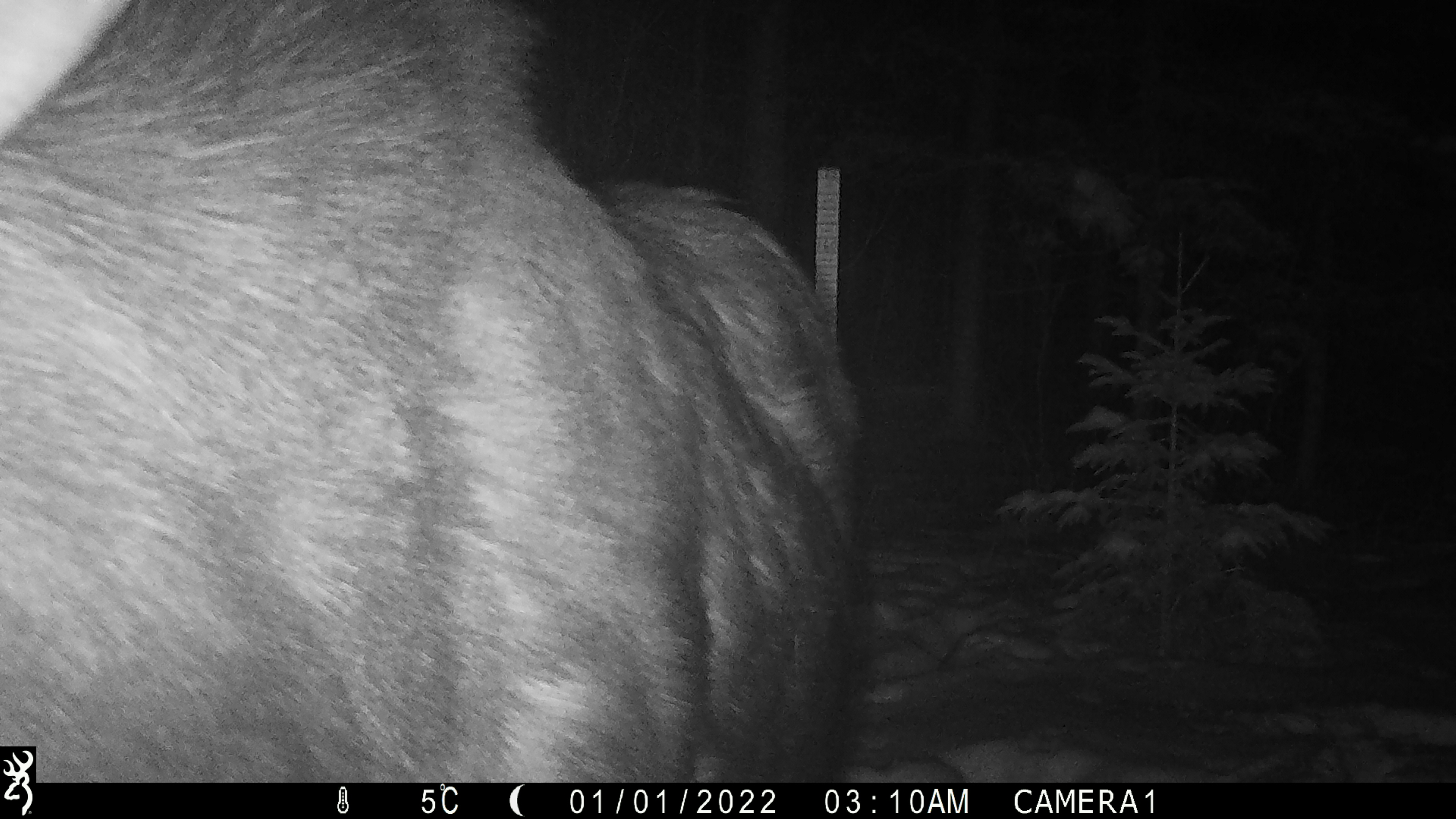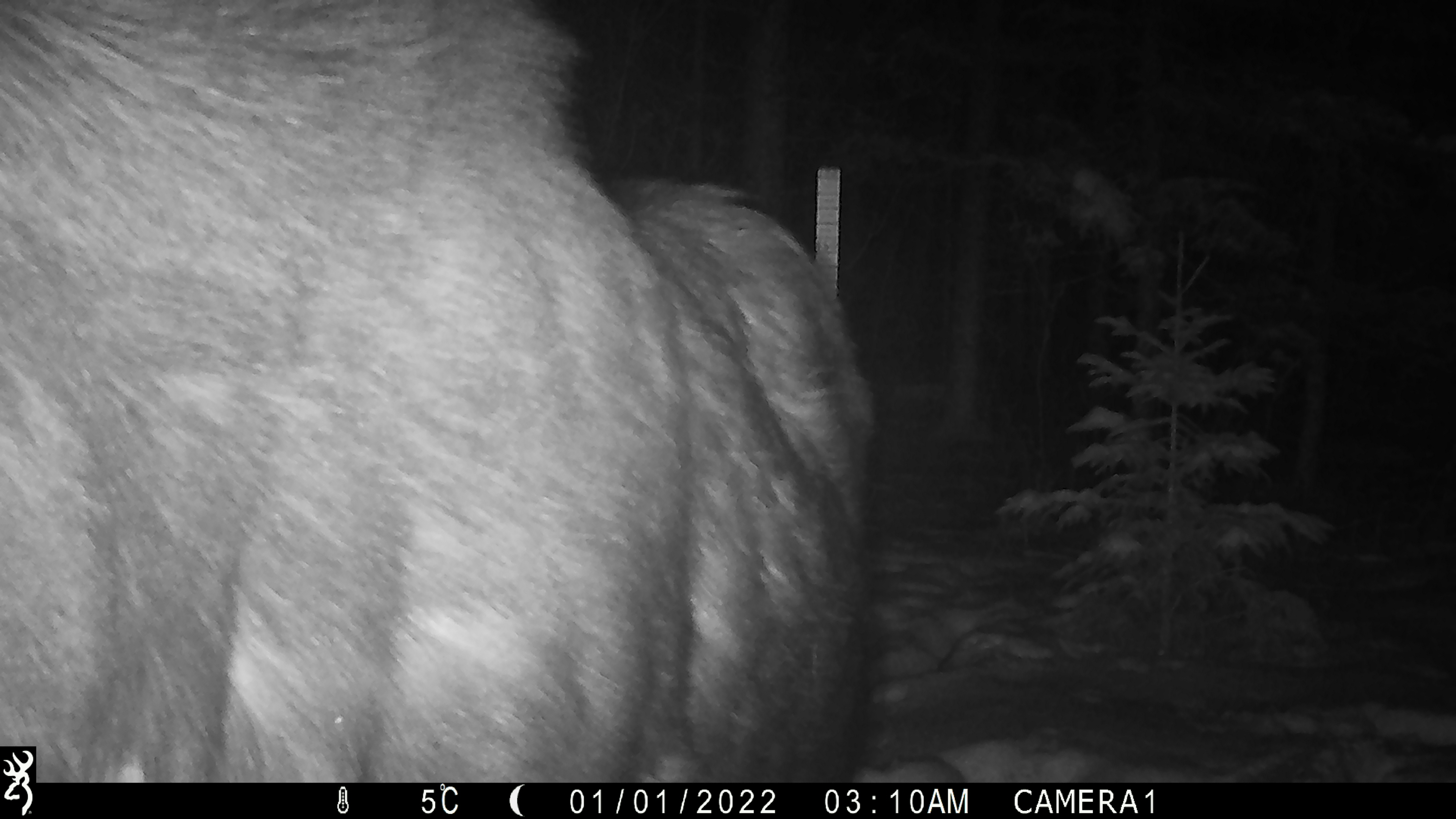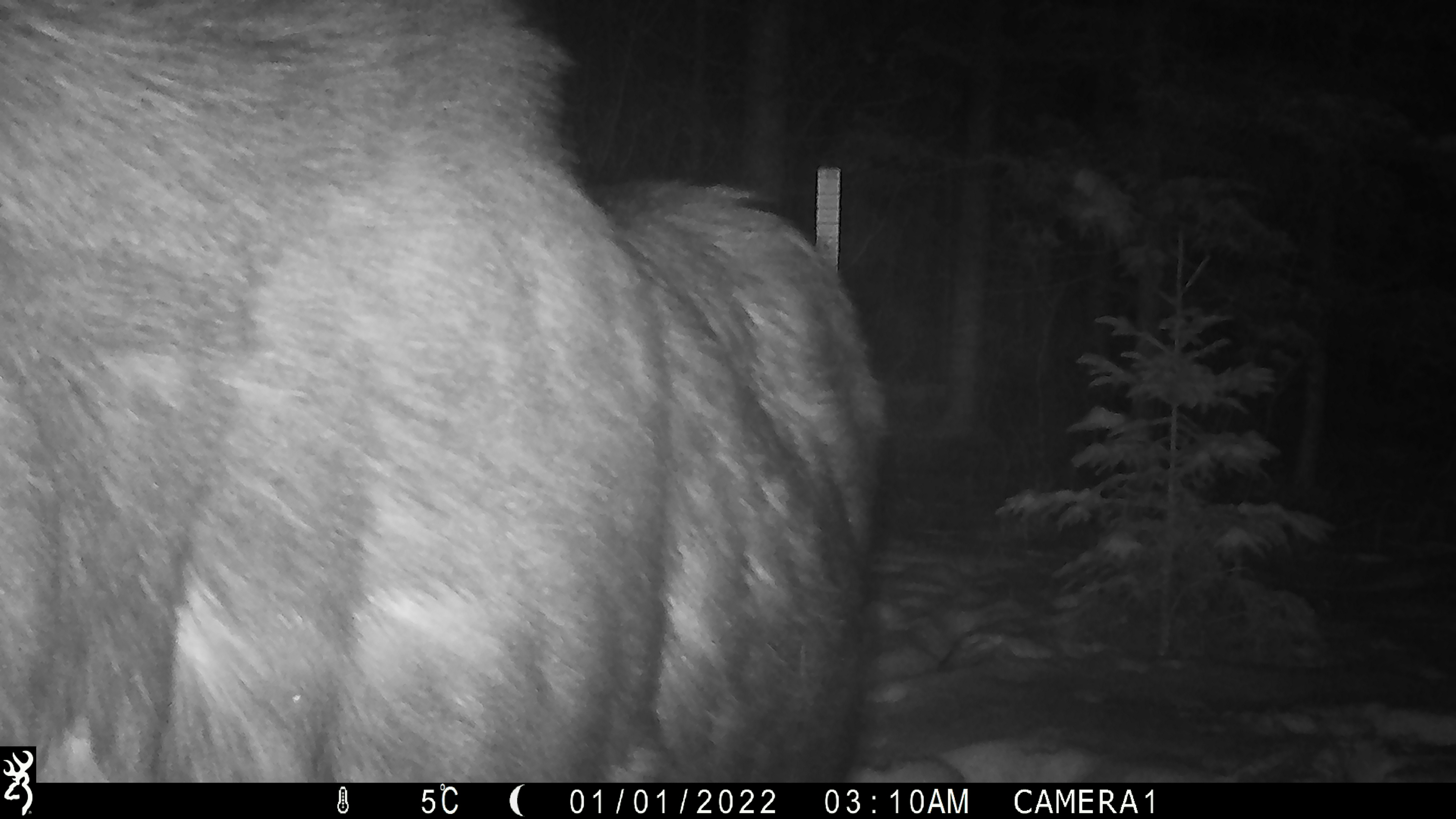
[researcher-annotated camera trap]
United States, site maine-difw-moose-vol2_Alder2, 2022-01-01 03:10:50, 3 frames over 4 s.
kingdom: Animalia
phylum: Chordata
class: Mammalia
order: Artiodactyla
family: Cervidae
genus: Alces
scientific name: Alces alces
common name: moose